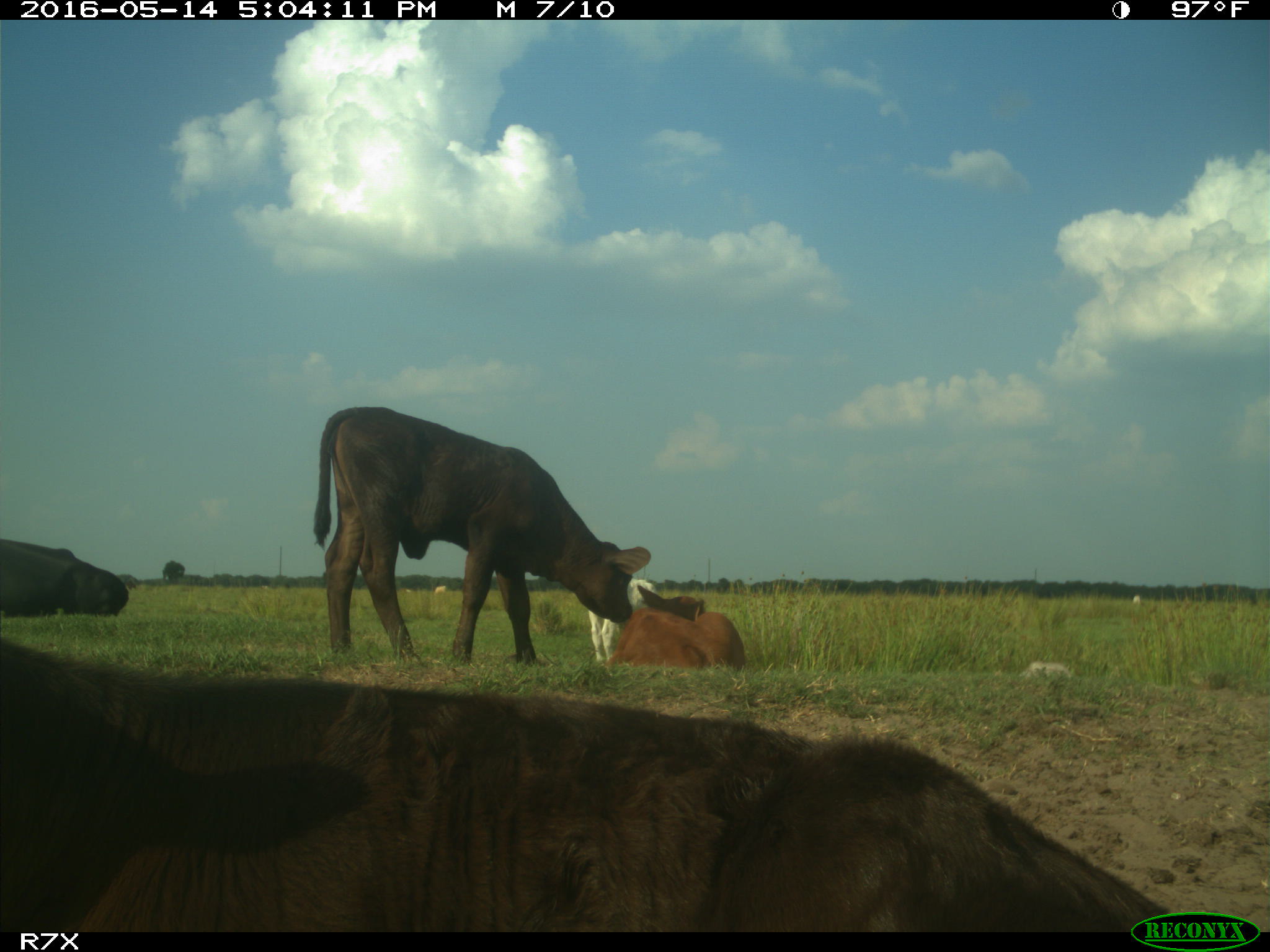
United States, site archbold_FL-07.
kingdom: Animalia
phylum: Chordata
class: Mammalia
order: Artiodactyla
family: Bovidae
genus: Bos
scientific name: Bos taurus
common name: domestic cow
Bos taurus (domestic cow).